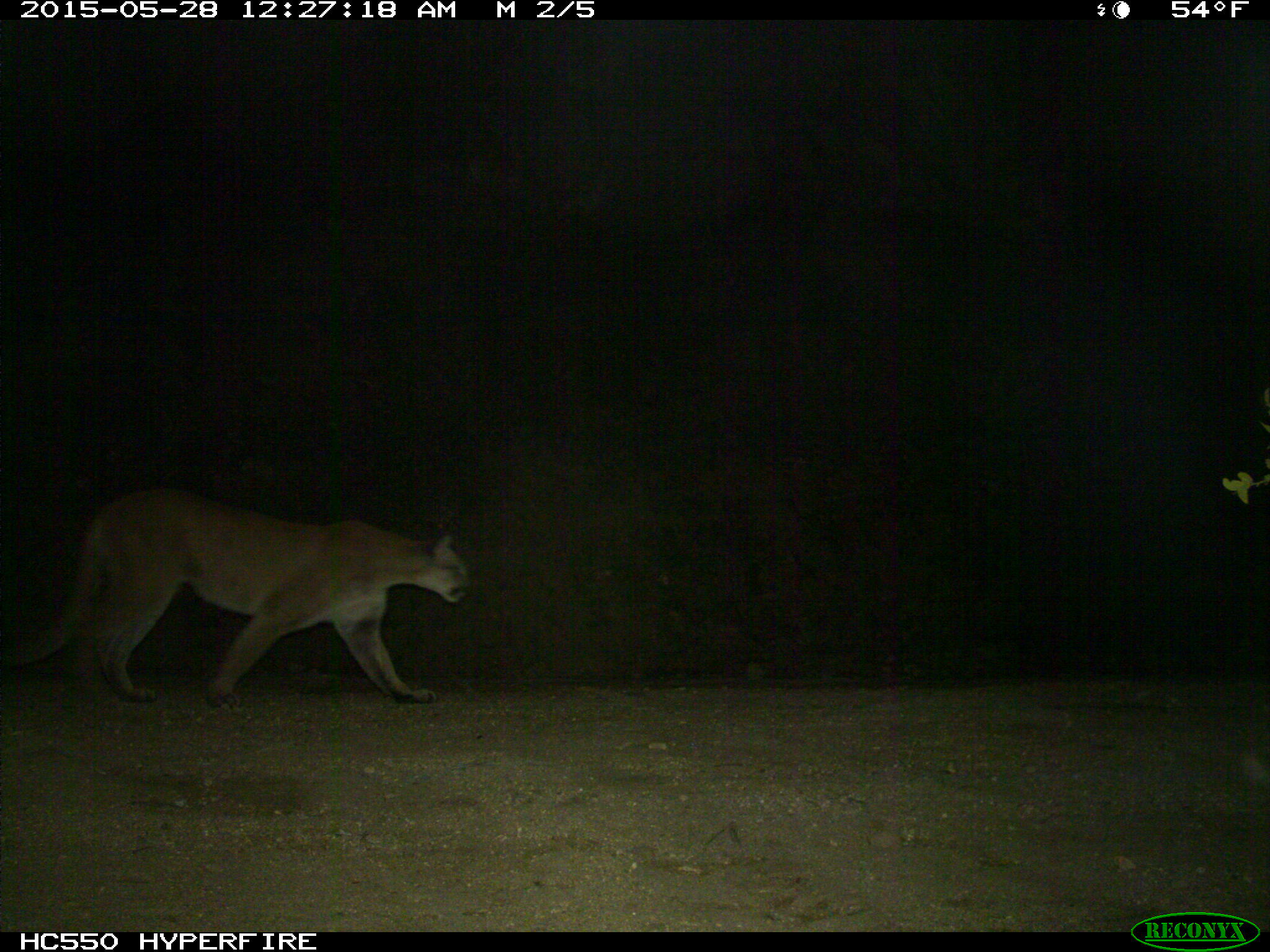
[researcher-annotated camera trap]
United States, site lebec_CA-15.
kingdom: Animalia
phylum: Chordata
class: Mammalia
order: Carnivora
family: Felidae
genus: Puma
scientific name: Puma concolor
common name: mountain lion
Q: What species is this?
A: Puma concolor (mountain lion).